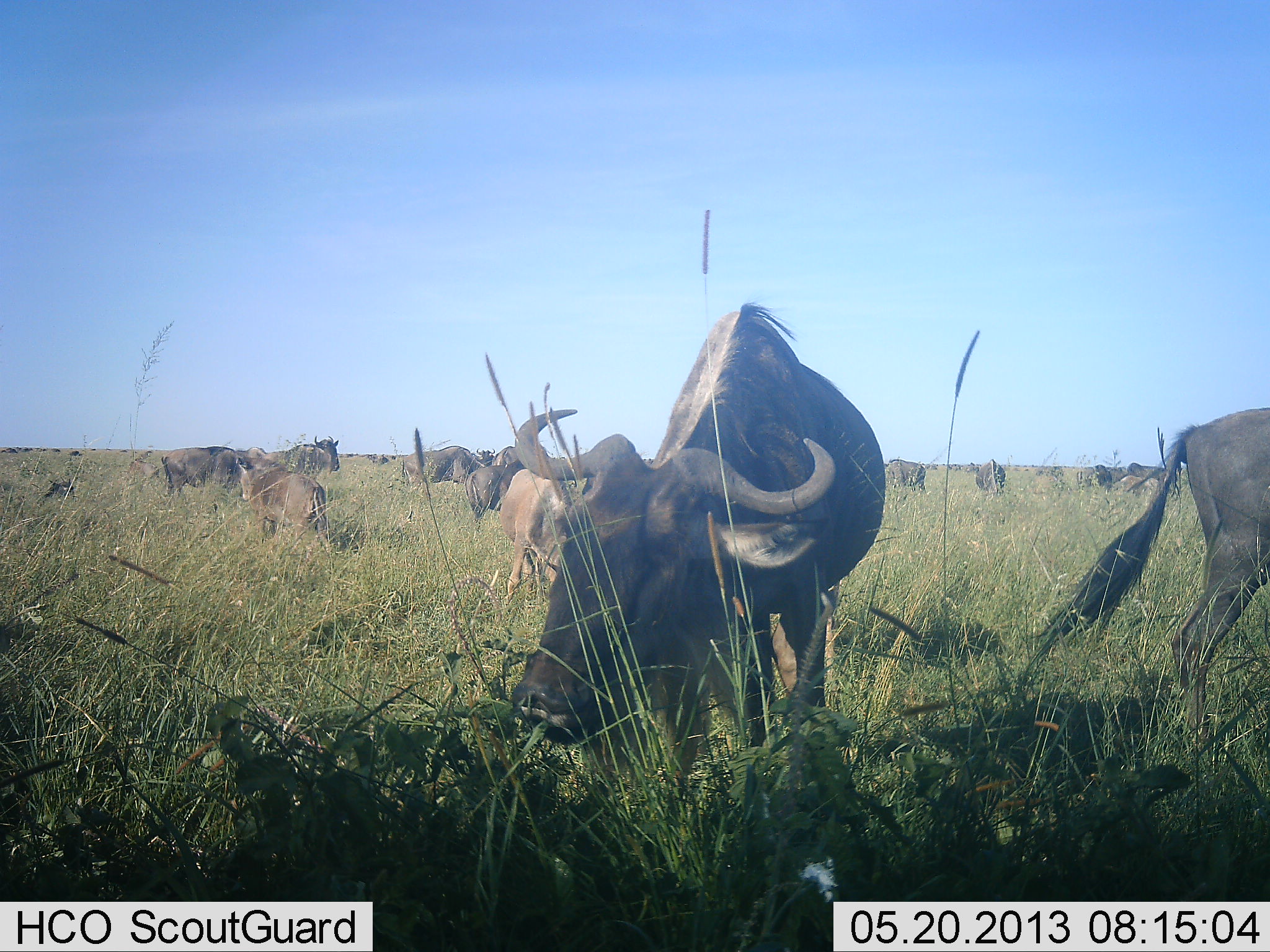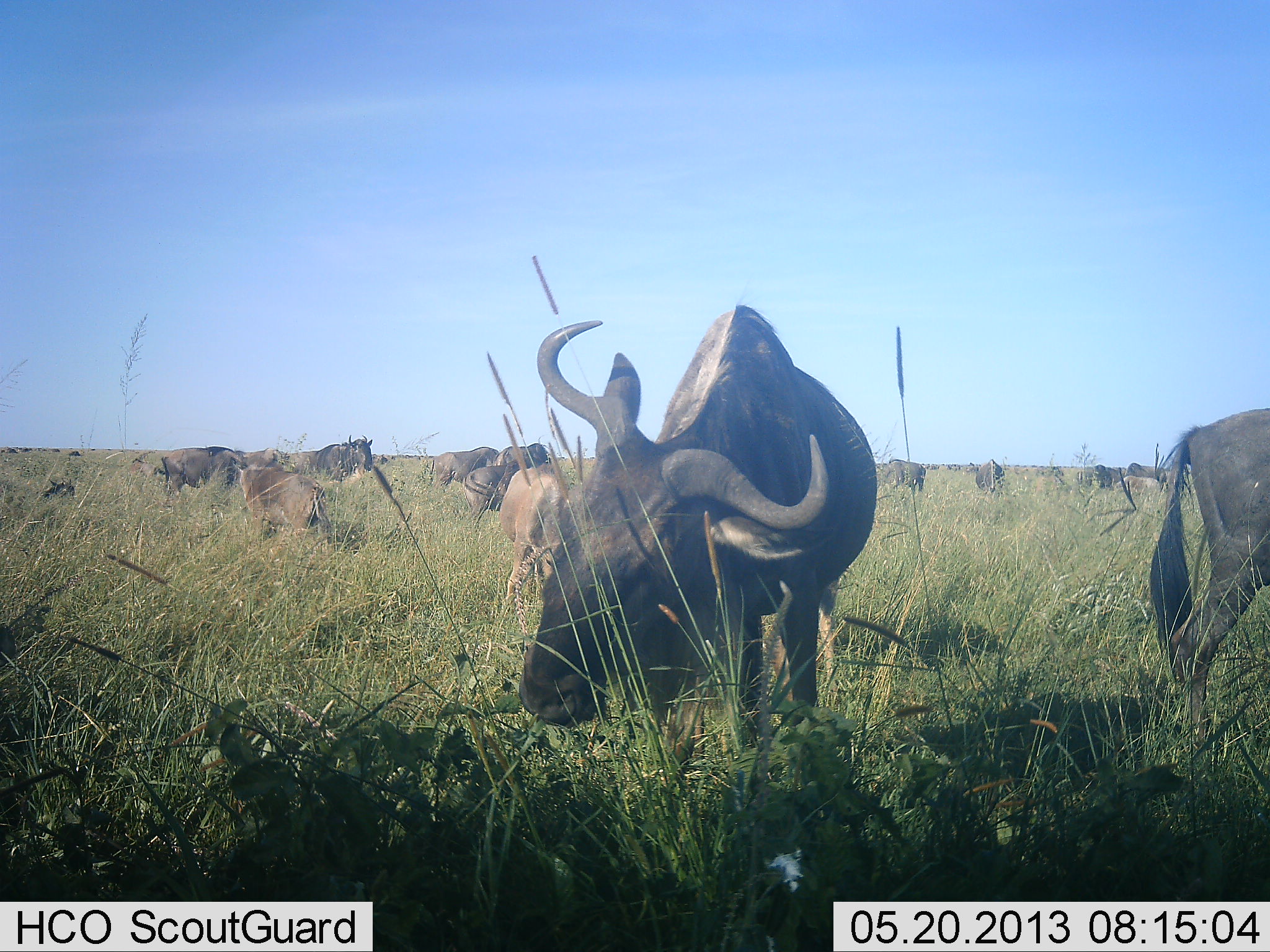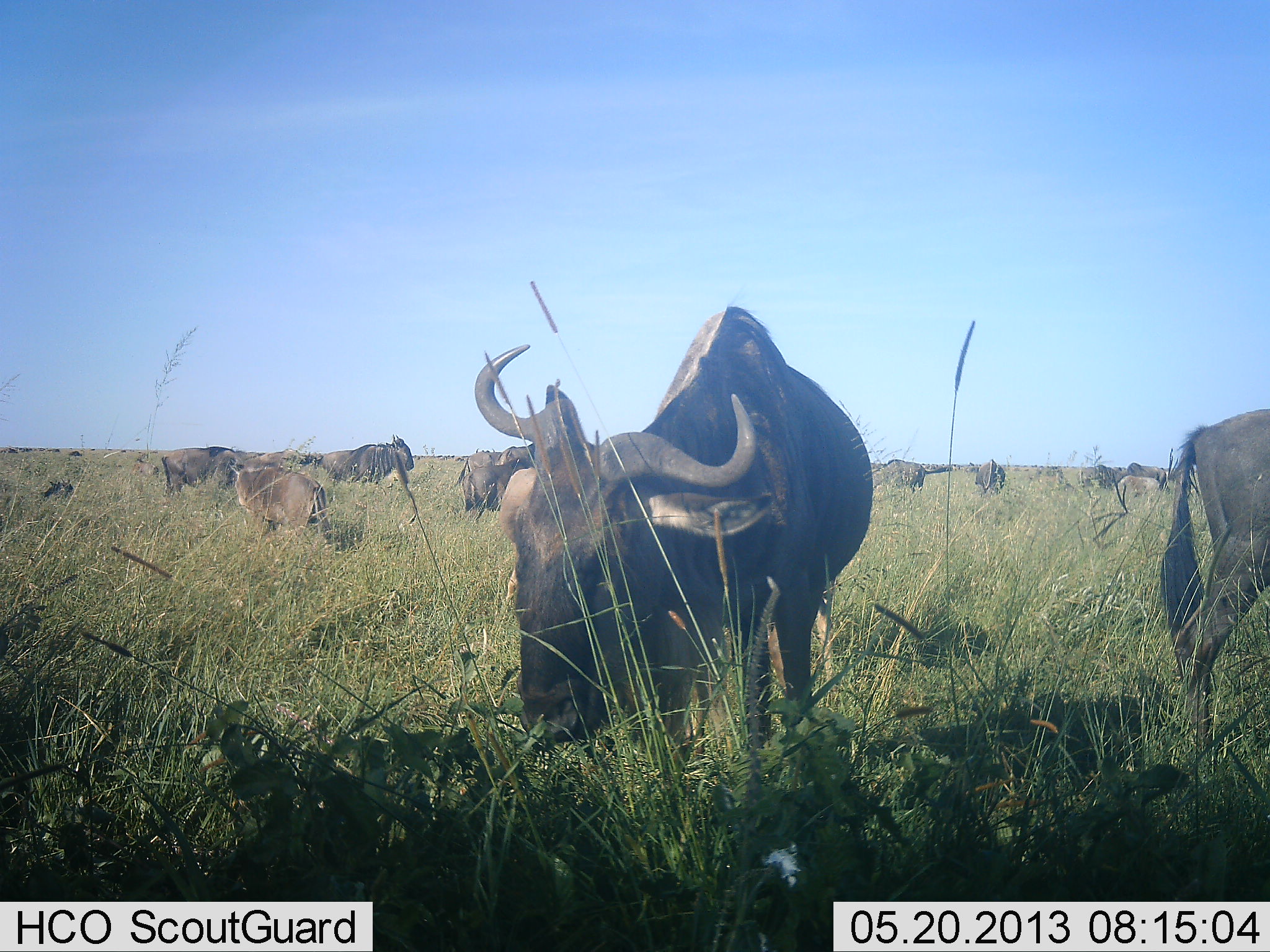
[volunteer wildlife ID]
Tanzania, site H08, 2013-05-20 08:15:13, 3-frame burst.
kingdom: Animalia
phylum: Chordata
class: Mammalia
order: Artiodactyla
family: Bovidae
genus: Connochaetes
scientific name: Connochaetes taurinus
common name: blue wildebeest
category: wildebeest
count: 11-50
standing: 40%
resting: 10%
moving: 10%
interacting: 0%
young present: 0%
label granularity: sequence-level